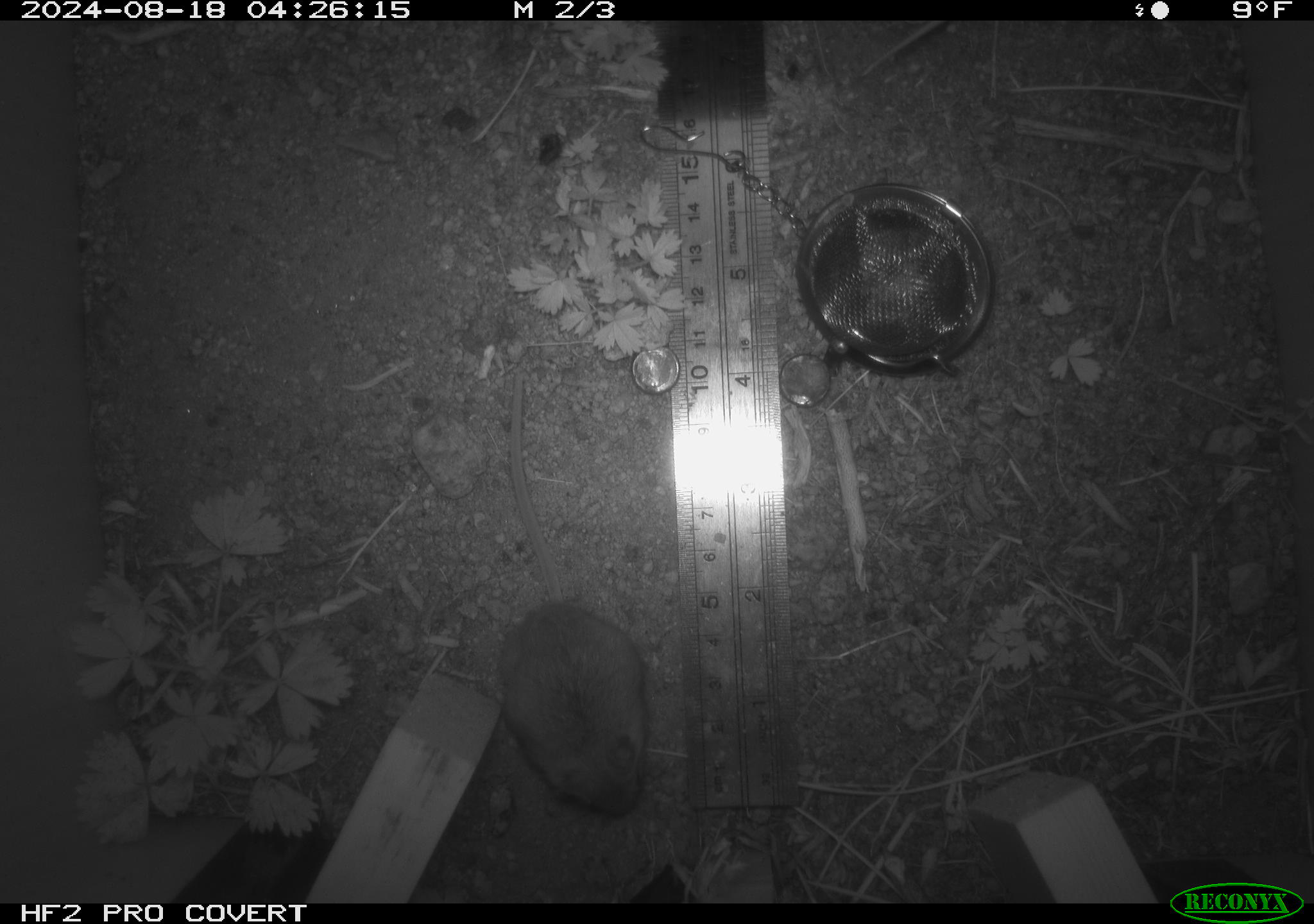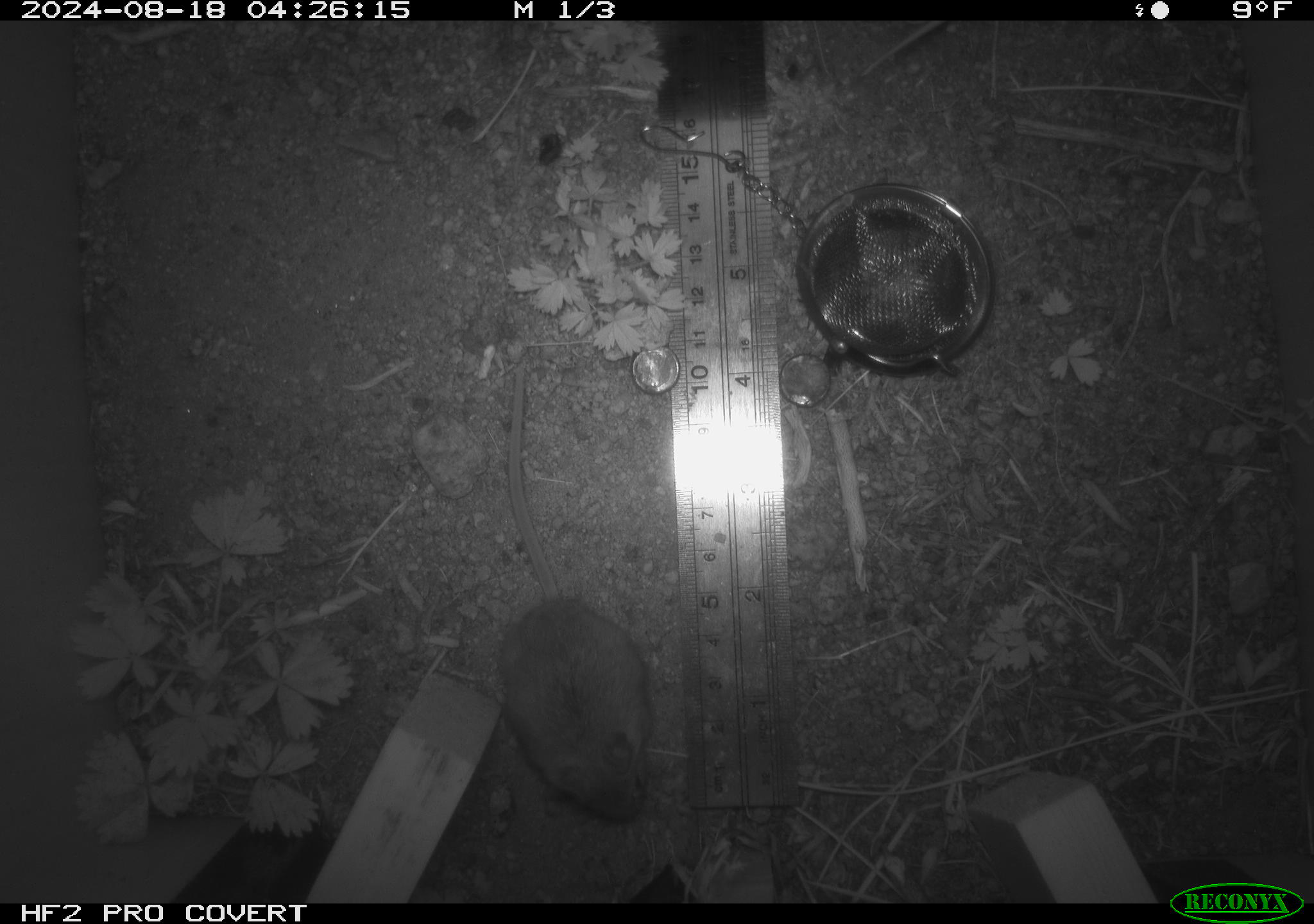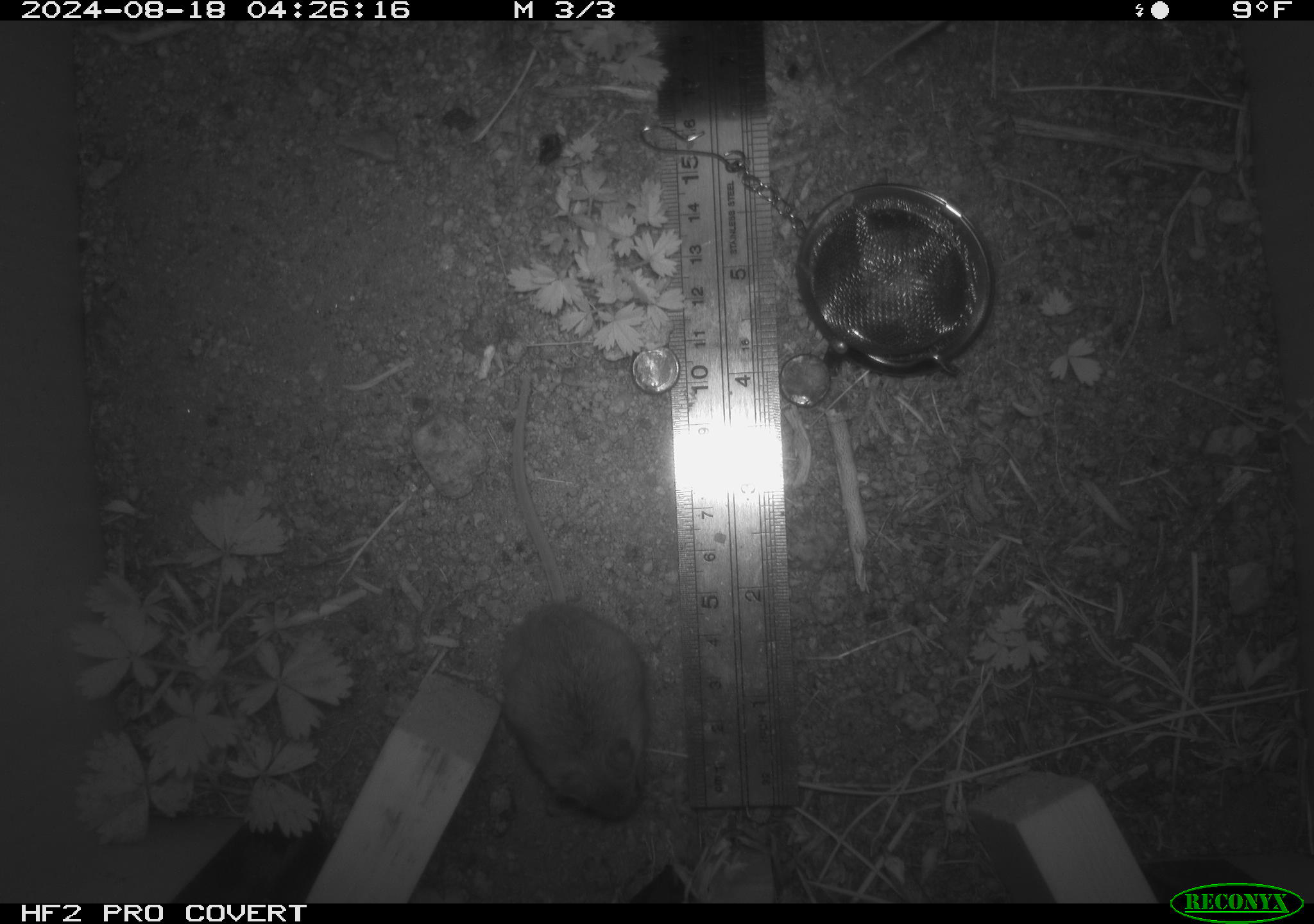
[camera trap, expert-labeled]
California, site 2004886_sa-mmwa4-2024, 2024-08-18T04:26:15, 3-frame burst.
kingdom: Animalia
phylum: Chordata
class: Mammalia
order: Rodentia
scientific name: Rodentia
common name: mouse species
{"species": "mouse species (Rodentia)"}